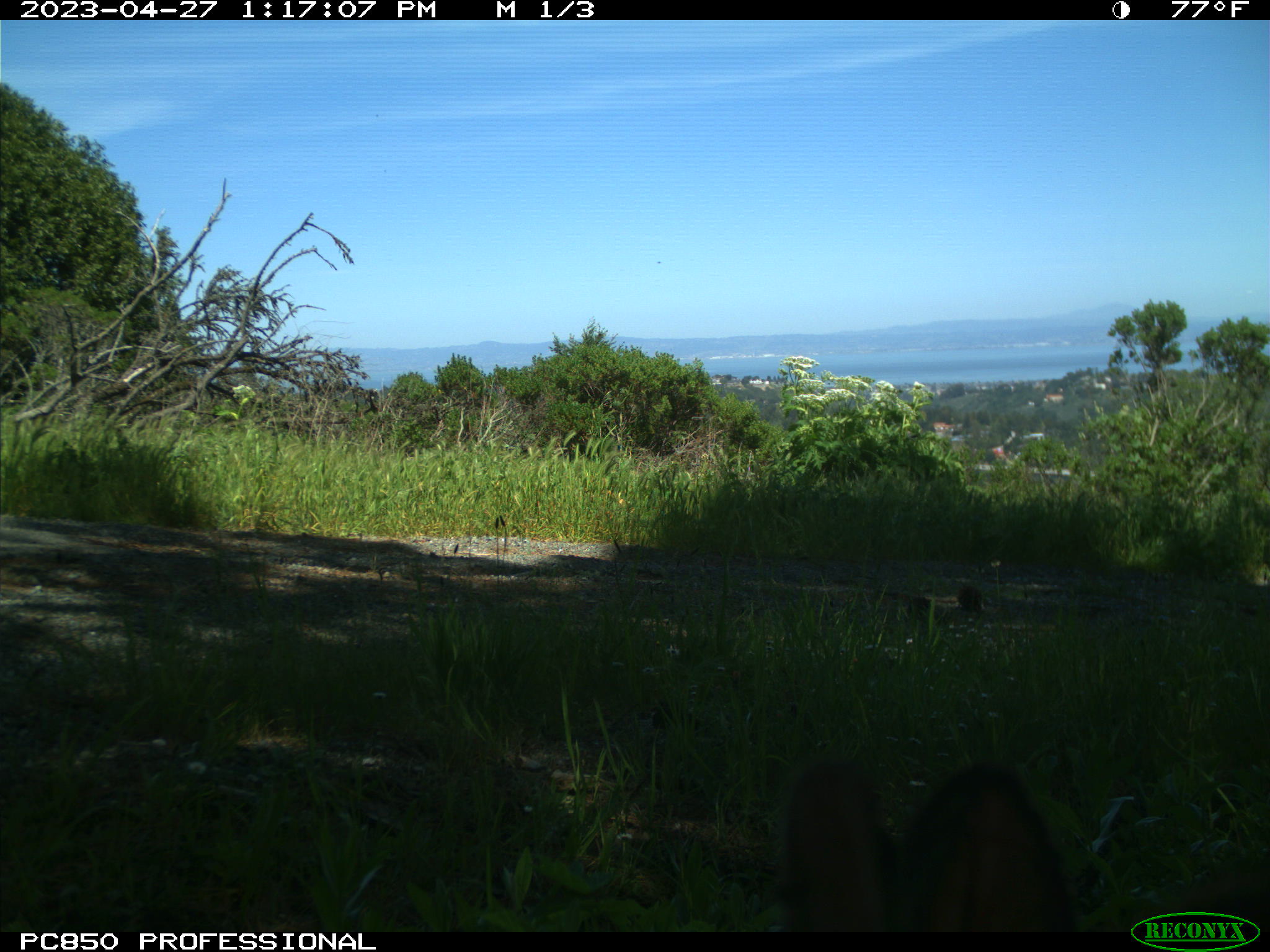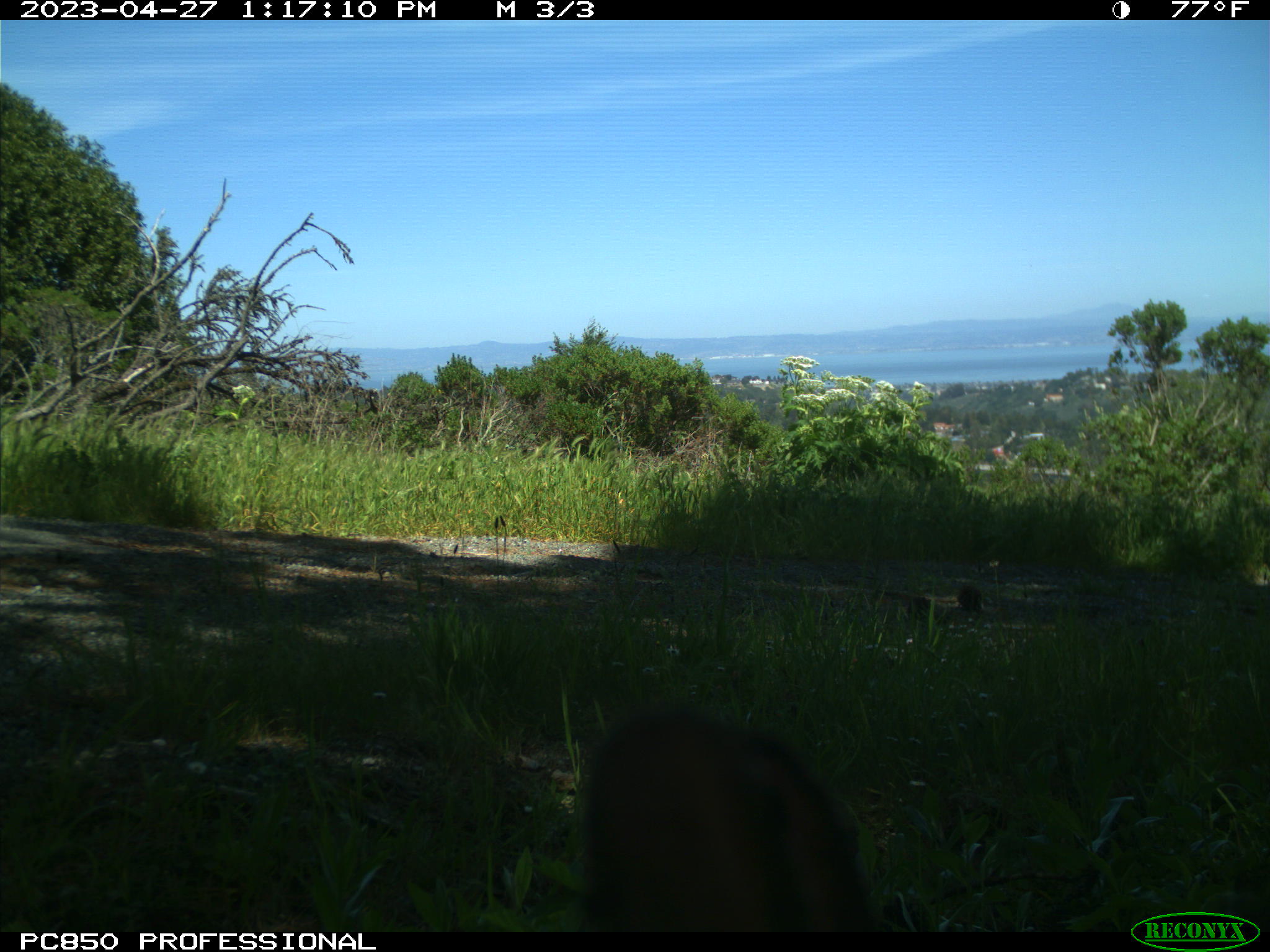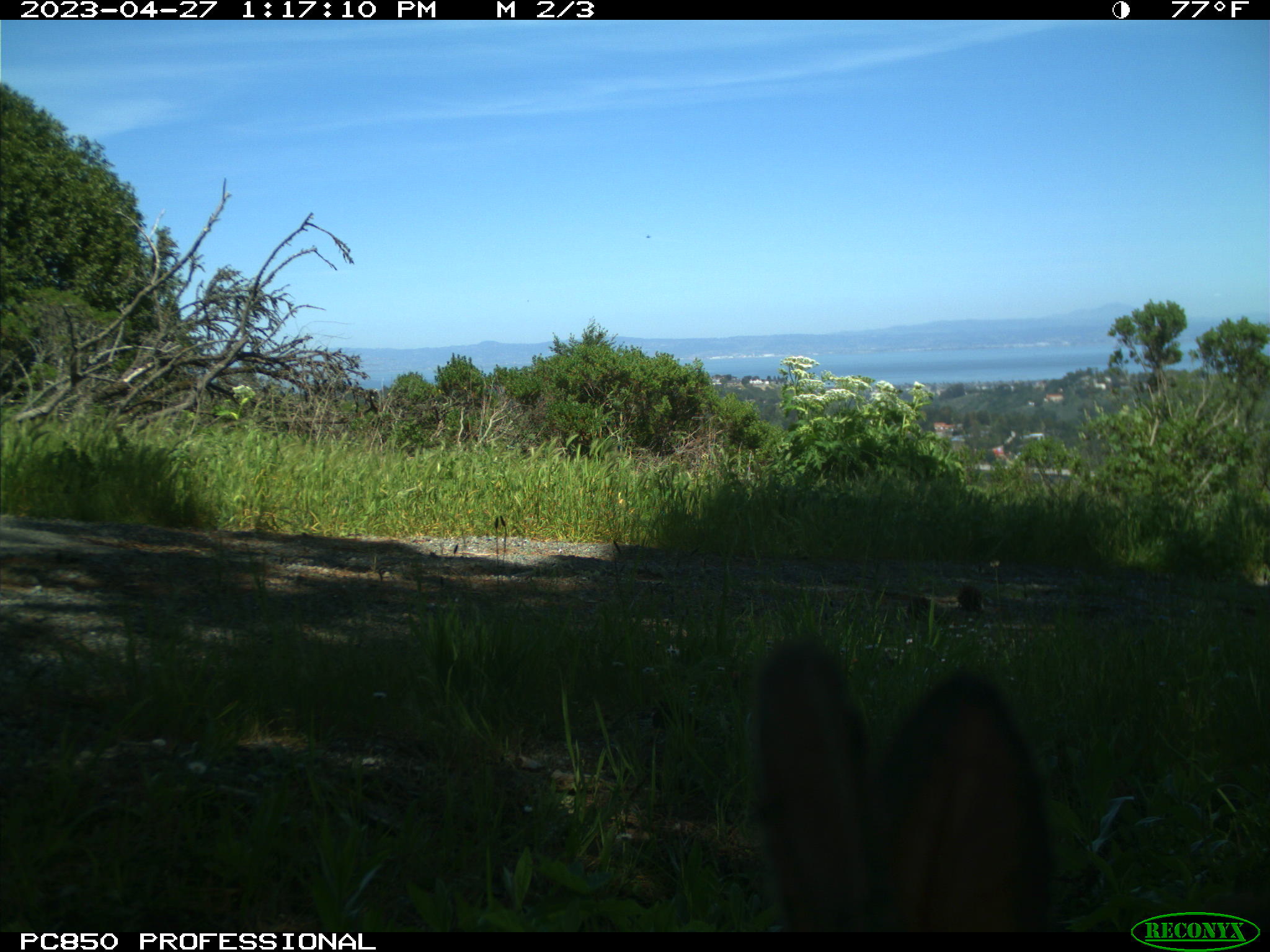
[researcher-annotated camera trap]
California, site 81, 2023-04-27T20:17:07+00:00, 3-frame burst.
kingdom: Animalia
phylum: Chordata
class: Mammalia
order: Lagomorpha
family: Leporidae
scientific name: Leporidae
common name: rabbit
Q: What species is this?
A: Rabbit (Leporidae).